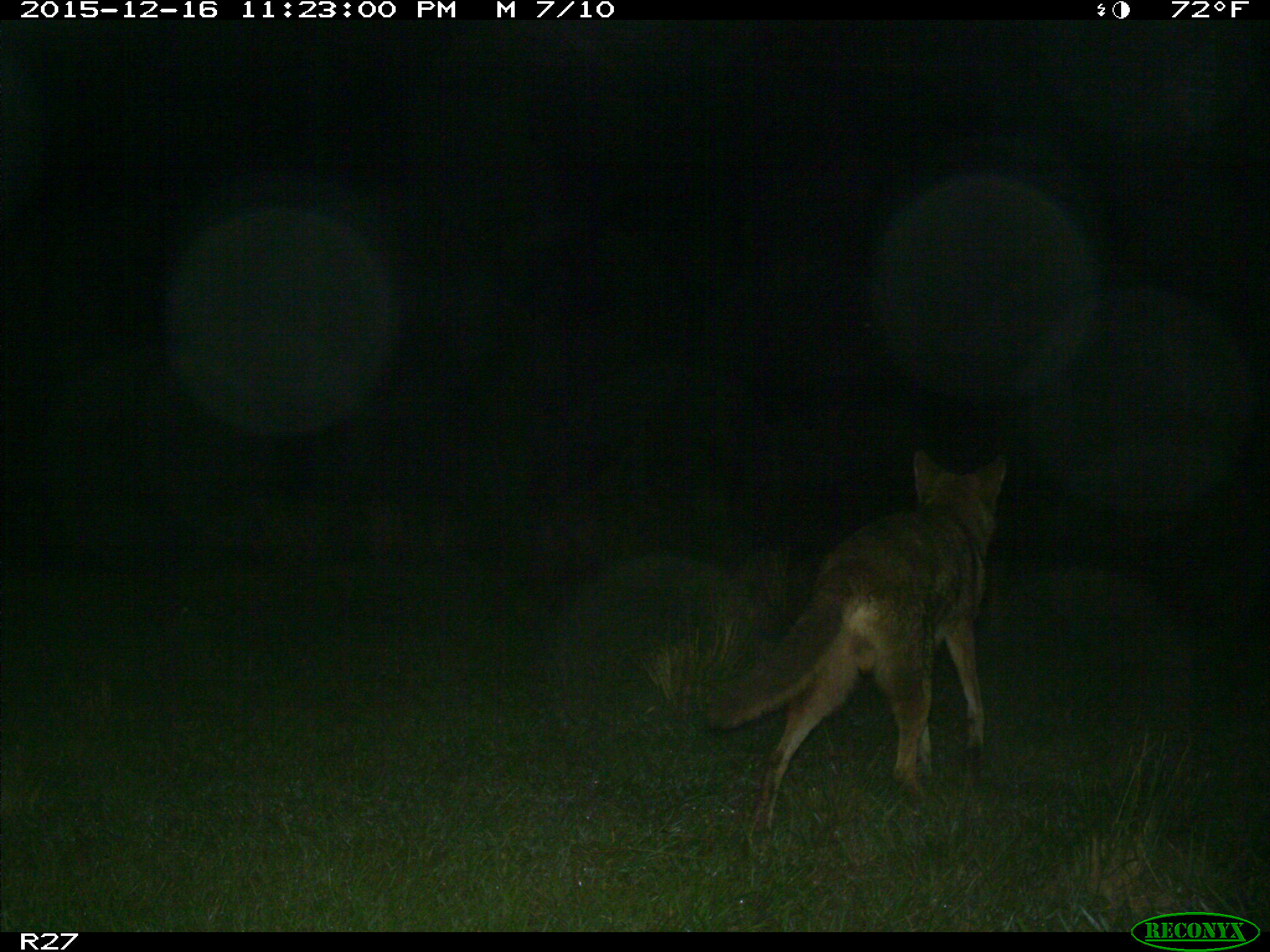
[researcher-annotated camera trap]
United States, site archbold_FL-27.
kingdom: Animalia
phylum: Chordata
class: Mammalia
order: Carnivora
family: Canidae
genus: Canis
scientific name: Canis latrans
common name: coyote